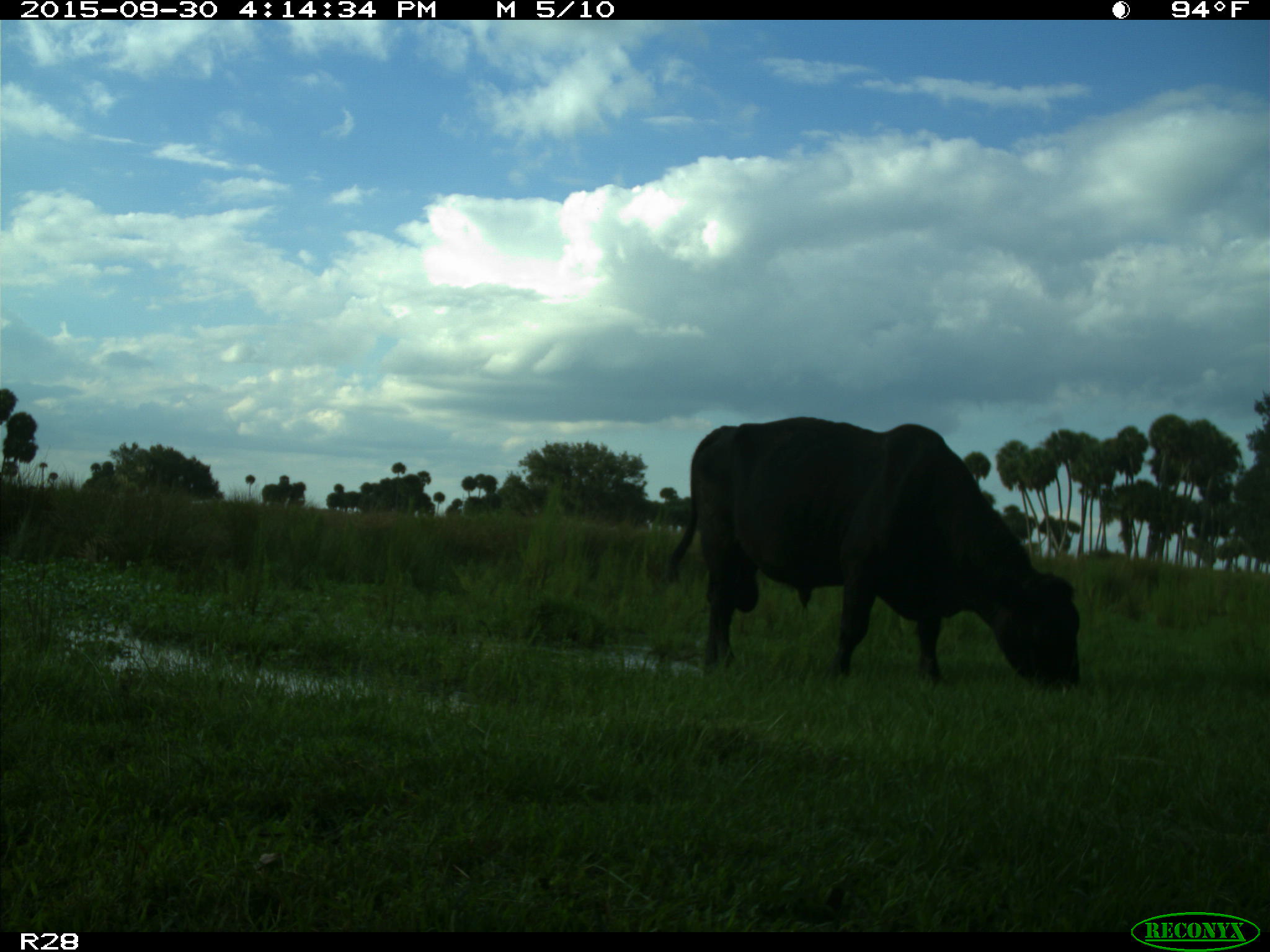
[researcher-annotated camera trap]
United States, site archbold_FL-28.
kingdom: Animalia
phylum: Chordata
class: Mammalia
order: Artiodactyla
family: Bovidae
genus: Bos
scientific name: Bos taurus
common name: domestic cow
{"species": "Bos taurus (domestic cow)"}